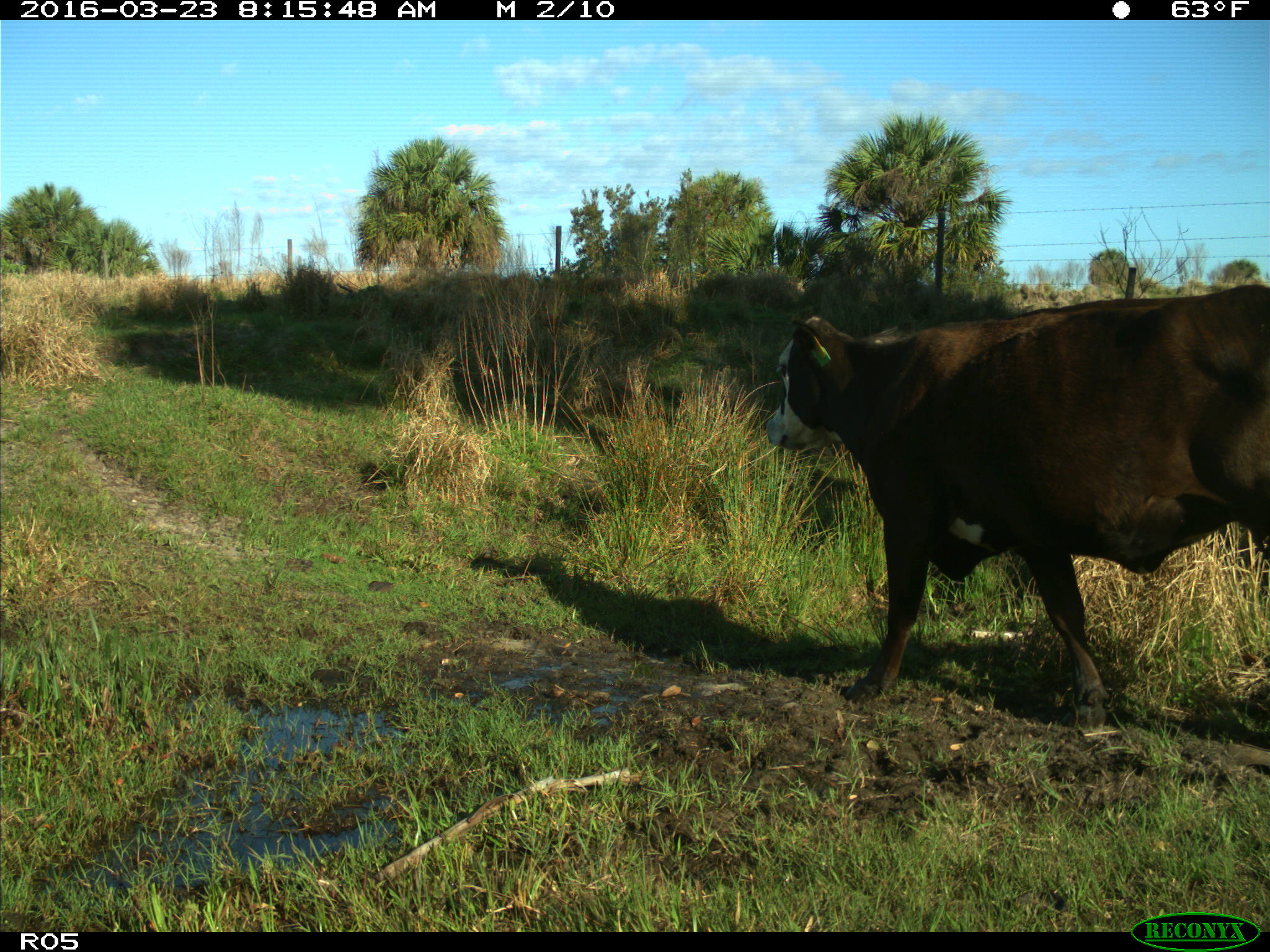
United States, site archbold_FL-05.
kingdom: Animalia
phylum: Chordata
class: Mammalia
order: Artiodactyla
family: Bovidae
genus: Bos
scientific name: Bos taurus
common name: domestic cow